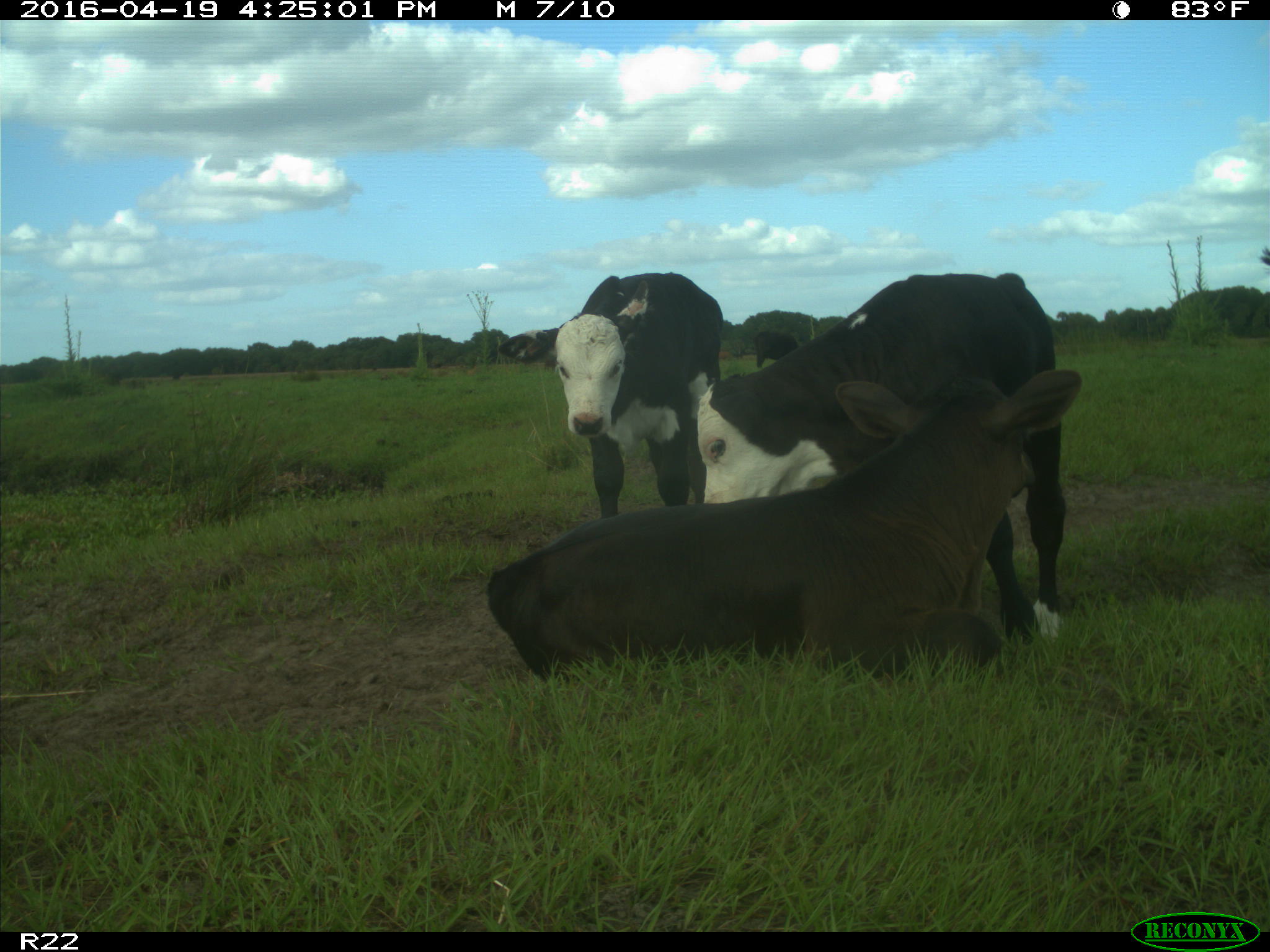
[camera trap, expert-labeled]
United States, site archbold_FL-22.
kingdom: Animalia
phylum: Chordata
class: Mammalia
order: Artiodactyla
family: Bovidae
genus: Bos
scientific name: Bos taurus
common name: domestic cow